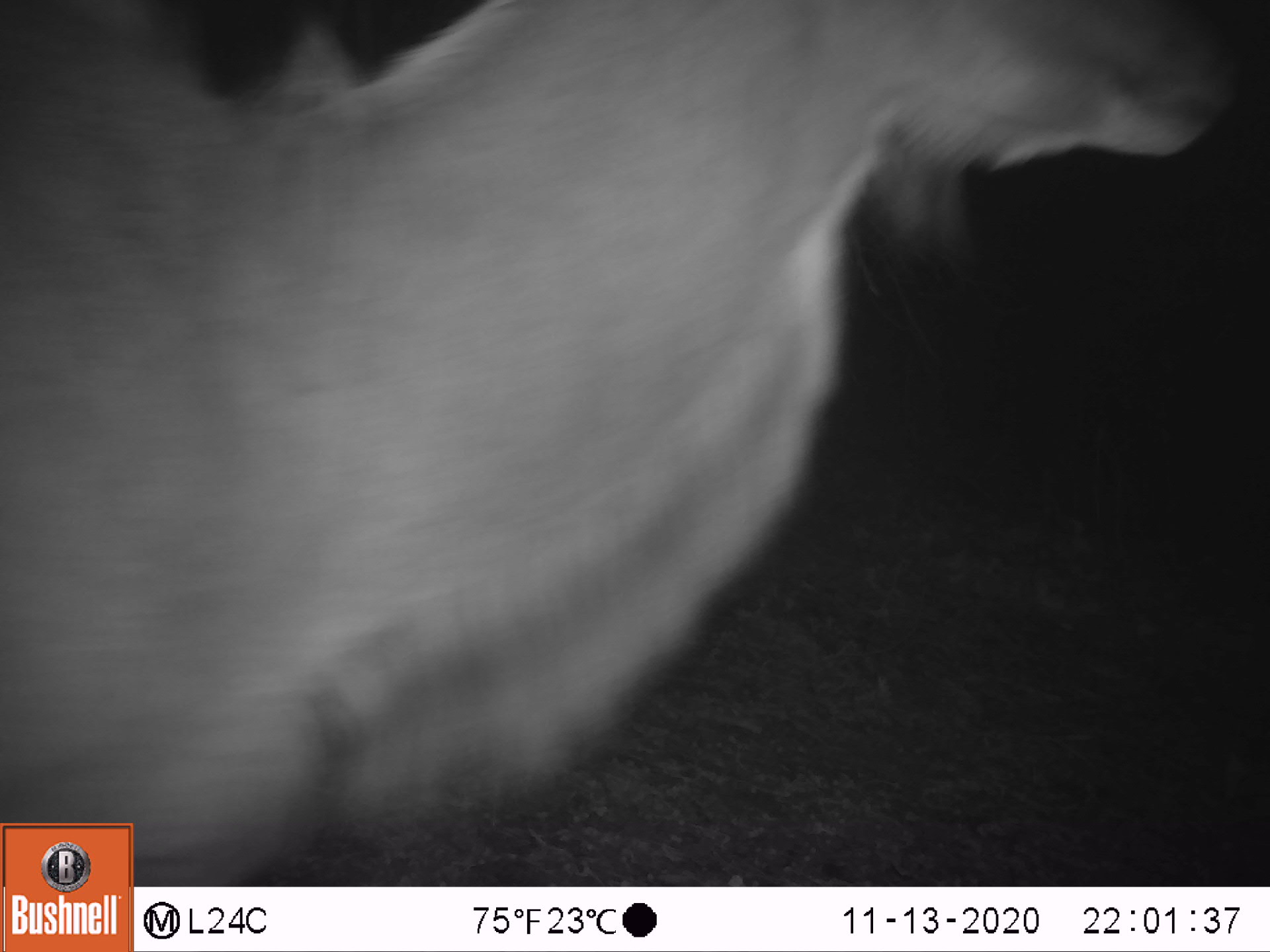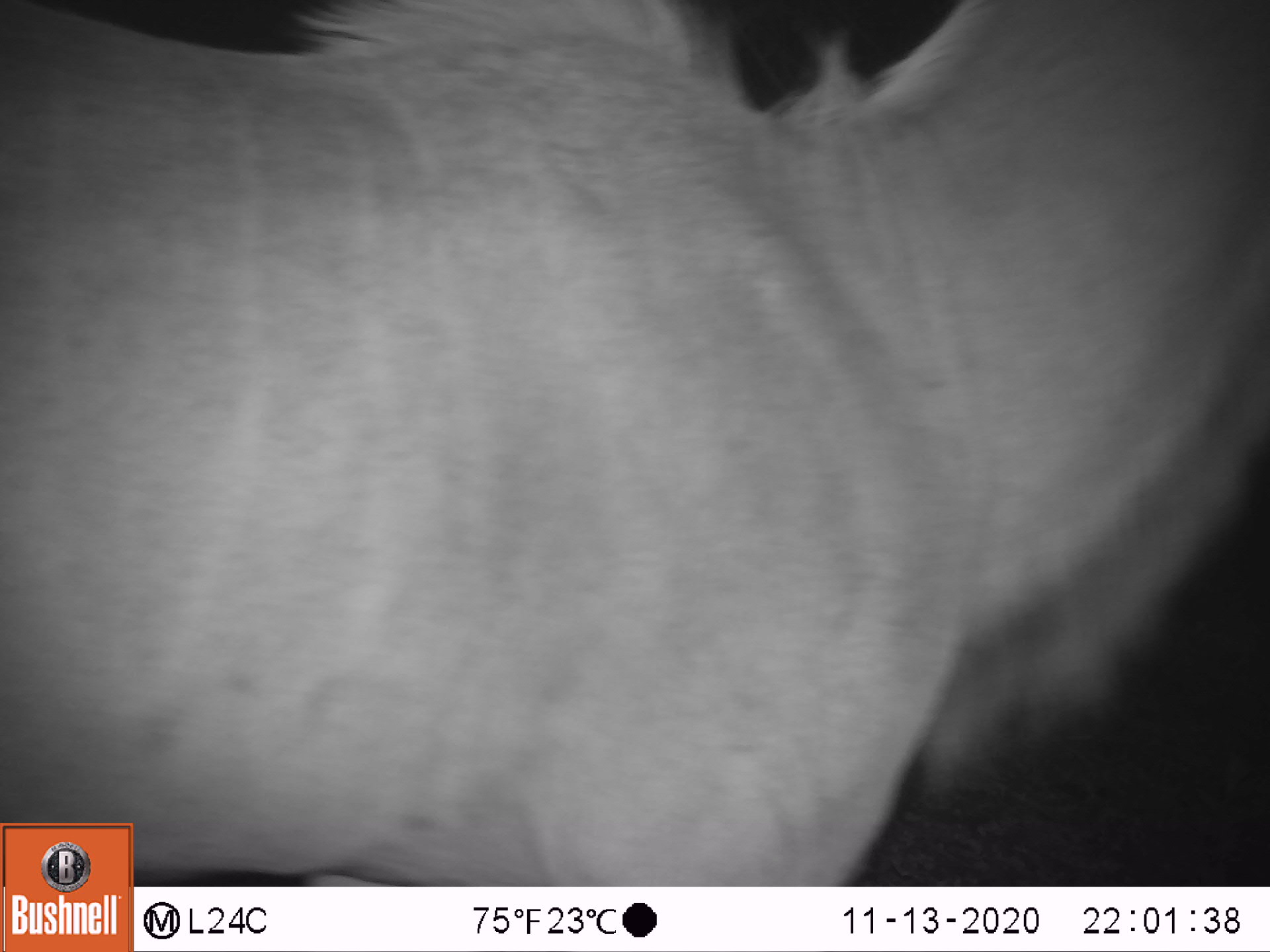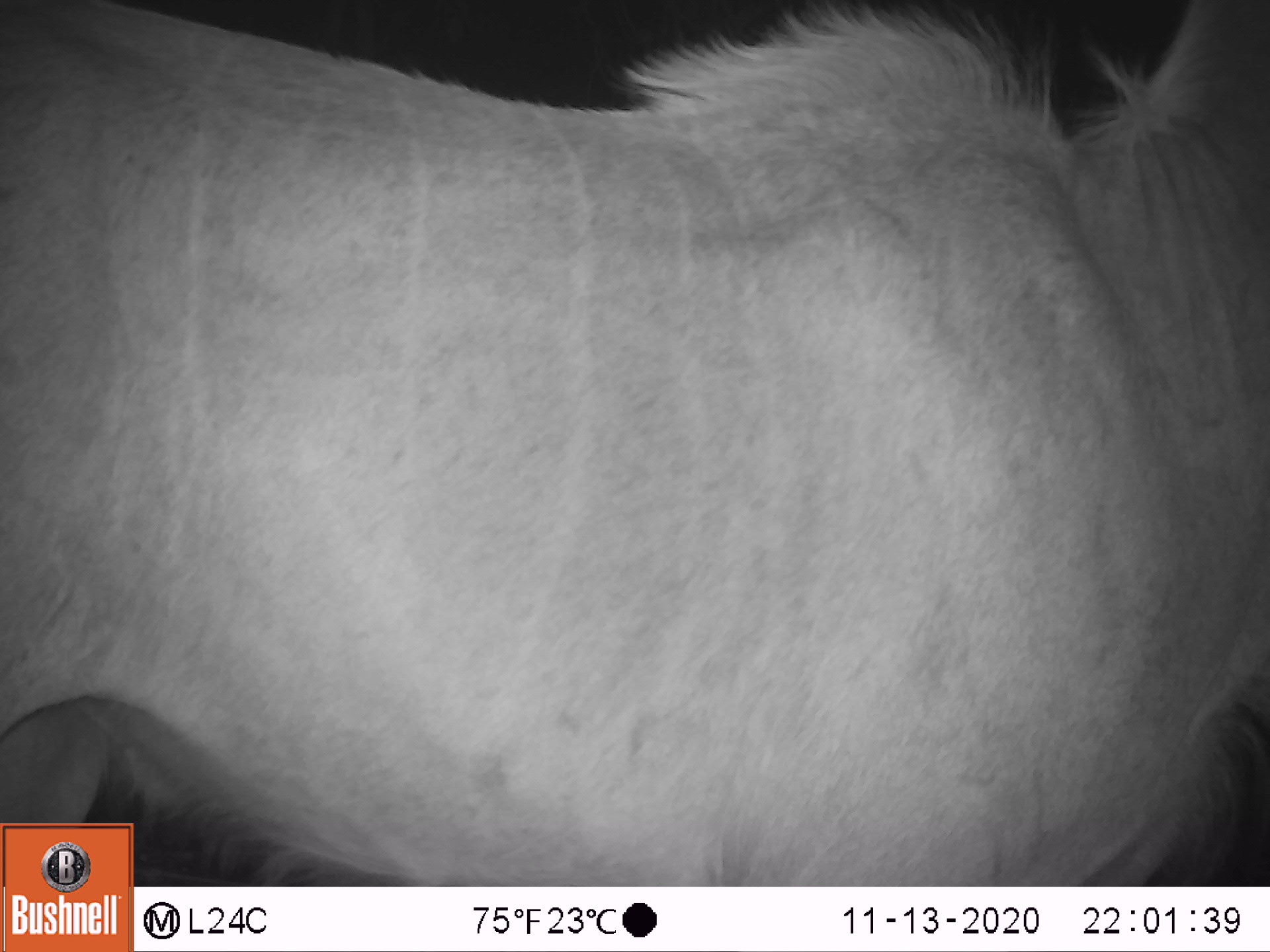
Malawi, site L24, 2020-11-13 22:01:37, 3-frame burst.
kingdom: Animalia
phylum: Chordata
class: Mammalia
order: Artiodactyla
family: Bovidae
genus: Tragelaphus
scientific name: Tragelaphus strepsiceros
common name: greater kudu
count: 1